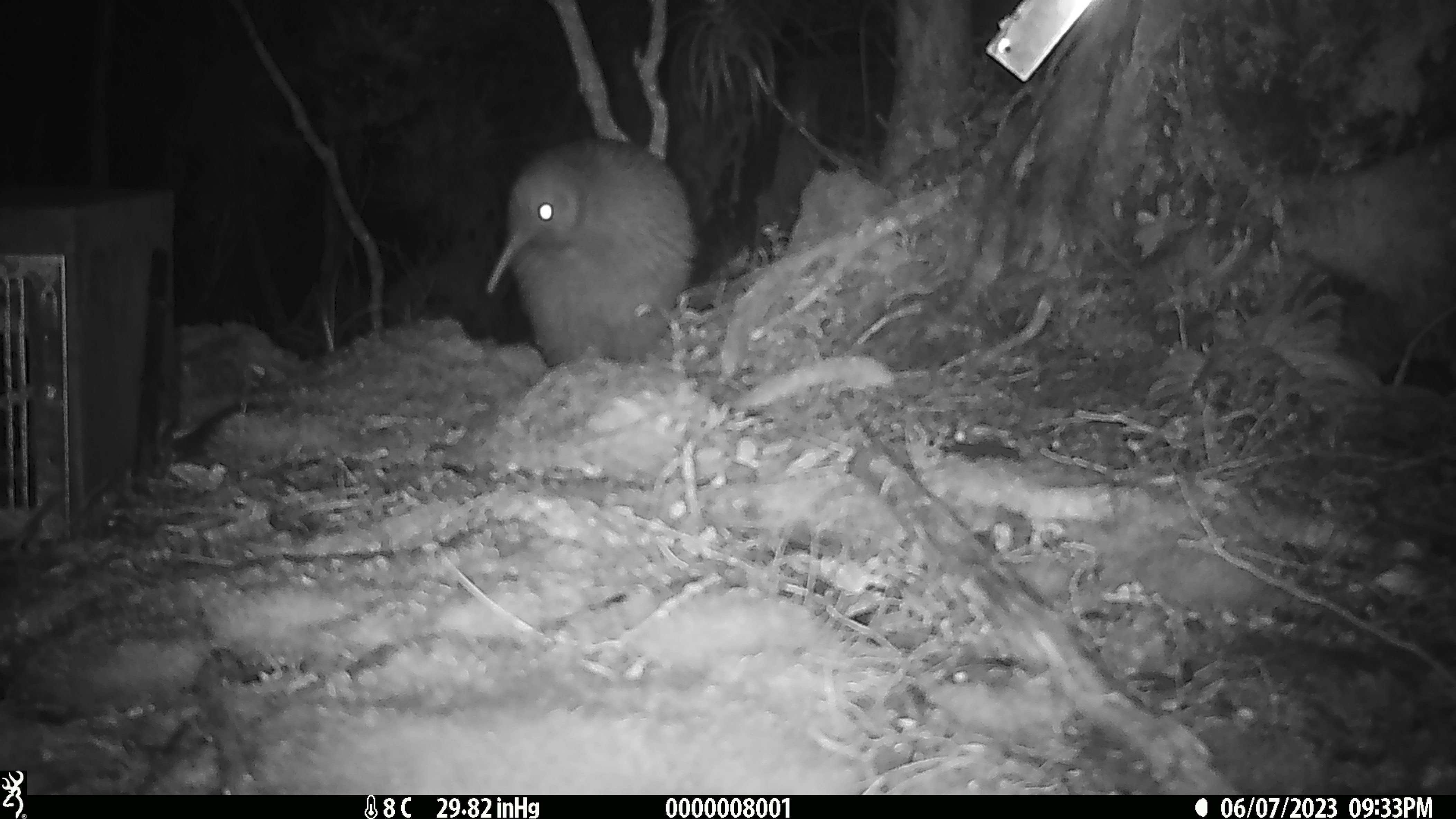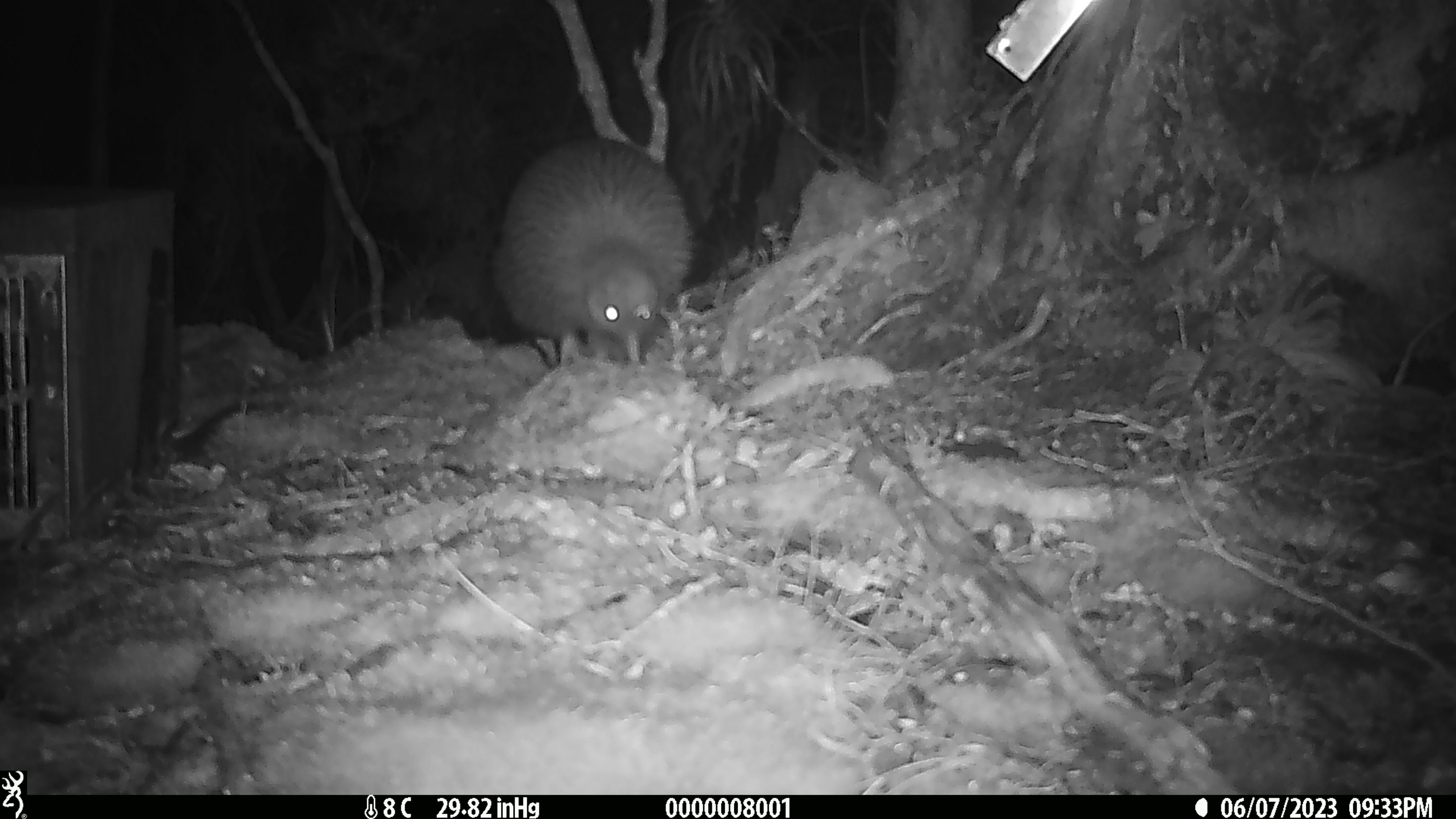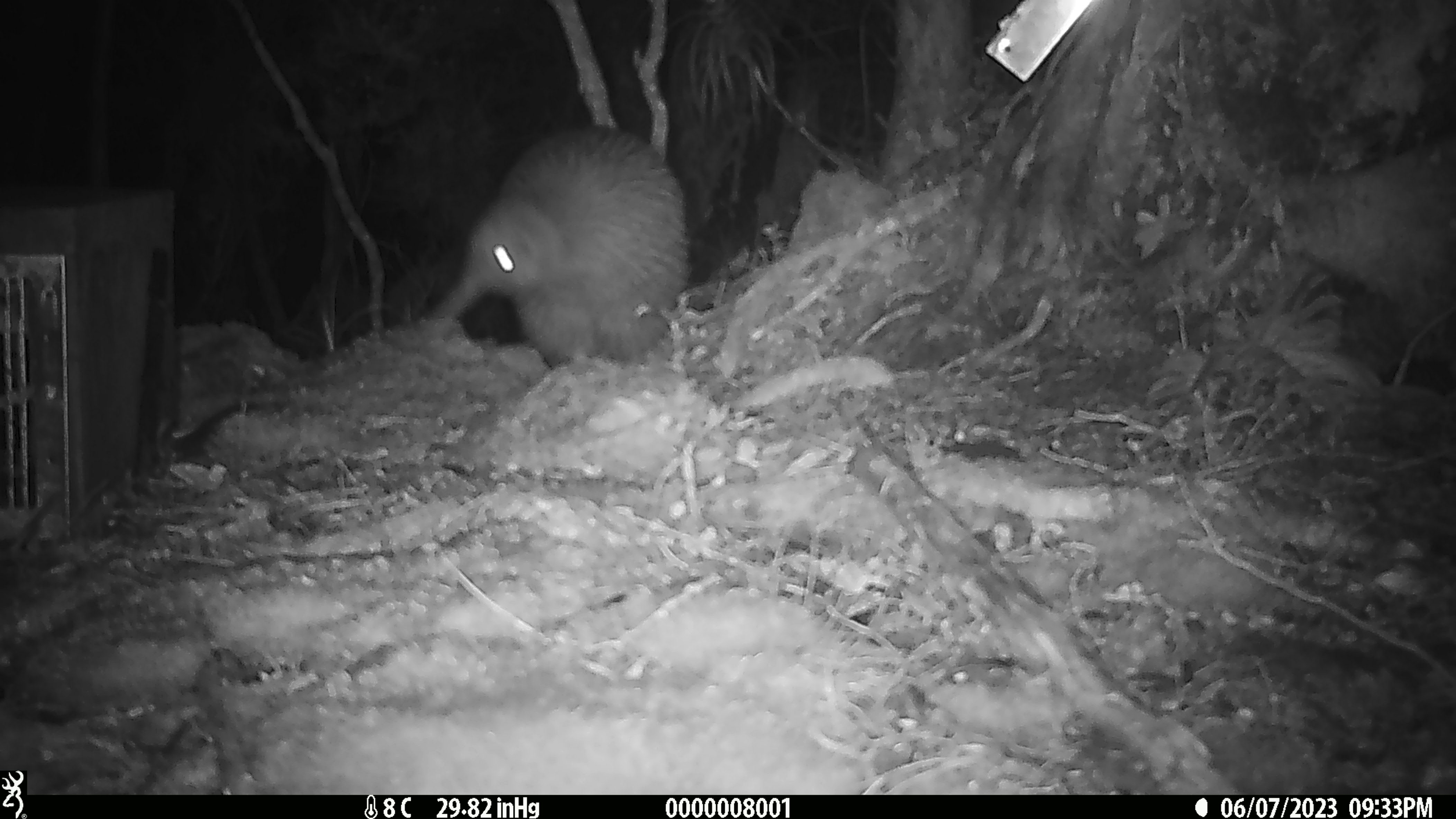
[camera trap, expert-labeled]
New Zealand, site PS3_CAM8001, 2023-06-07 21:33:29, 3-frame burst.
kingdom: Animalia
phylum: Chordata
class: Aves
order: Apterygiformes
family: Apterygidae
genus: Apteryx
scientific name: Apteryx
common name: kiwi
Kiwi (Apteryx).